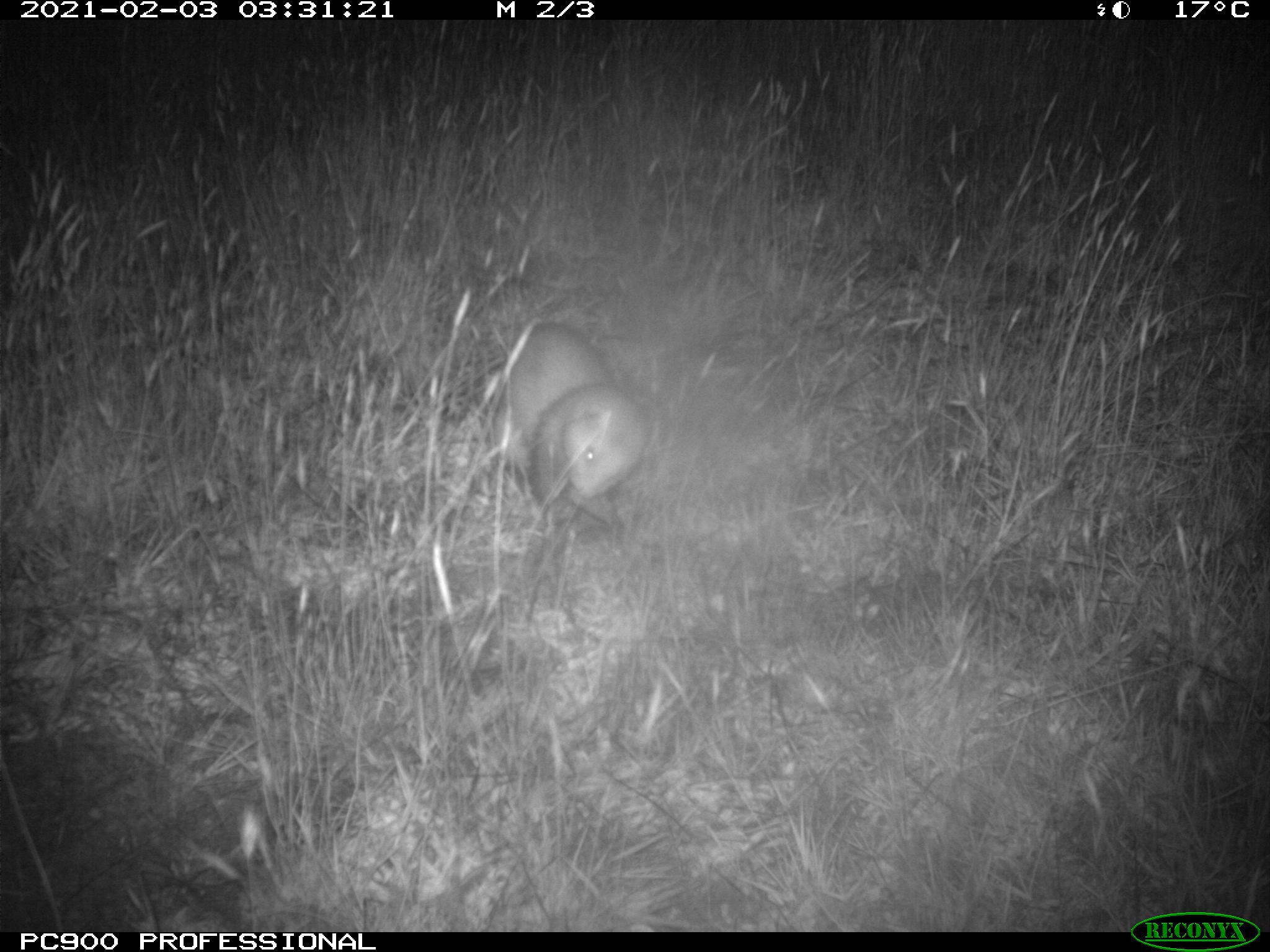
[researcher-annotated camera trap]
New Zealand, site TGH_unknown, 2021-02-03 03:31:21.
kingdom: Animalia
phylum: Chordata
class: Mammalia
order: Carnivora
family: Mustelidae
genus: Mustela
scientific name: Mustela furo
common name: ferret